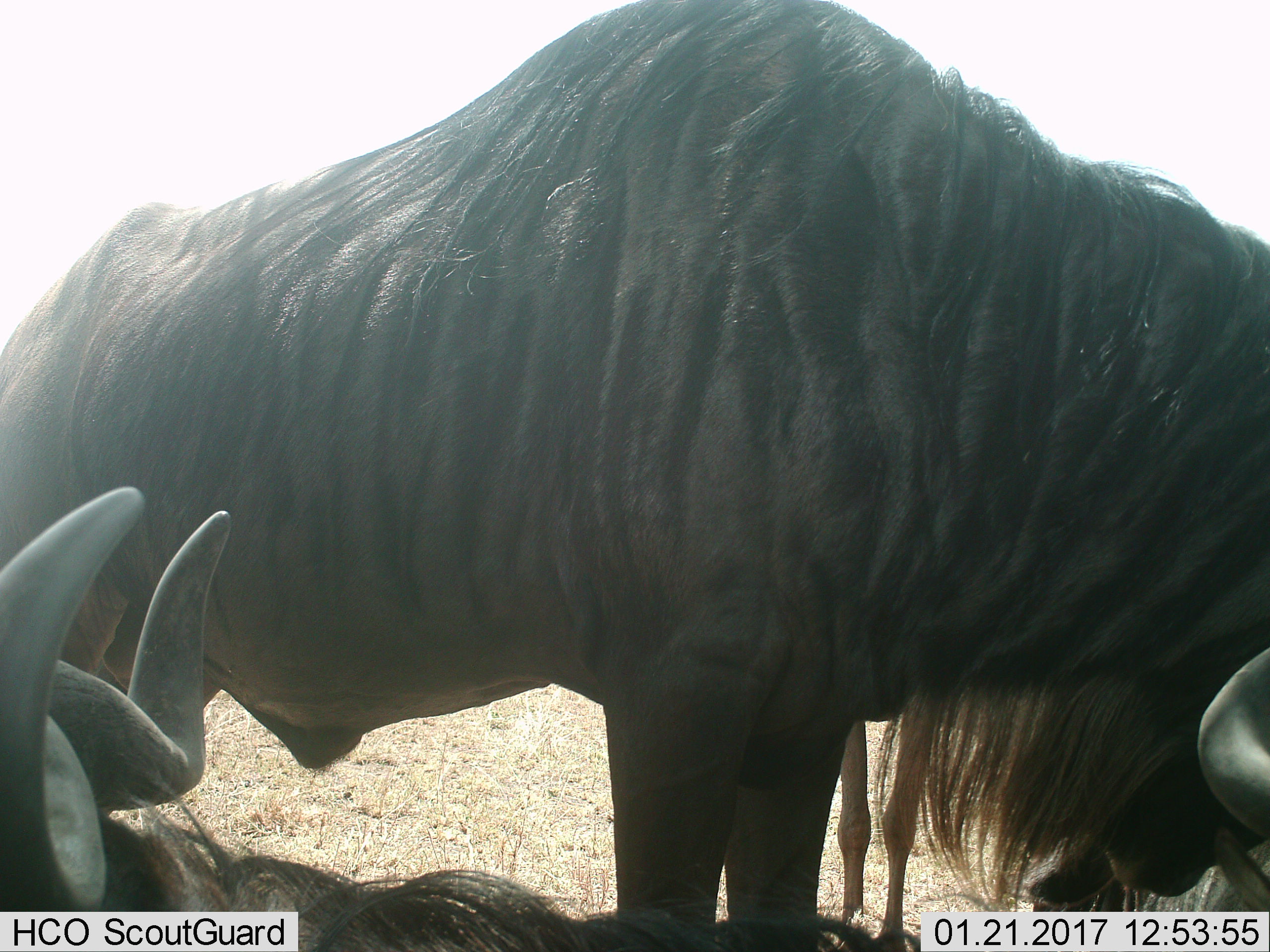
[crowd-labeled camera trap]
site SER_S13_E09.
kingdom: Animalia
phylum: Chordata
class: Mammalia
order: Artiodactyla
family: Bovidae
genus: Connochaetes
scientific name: Connochaetes taurinus taurinus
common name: blue wildebeest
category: wildebeestblue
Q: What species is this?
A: Wildebeestblue (blue wildebeest) (Connochaetes taurinus taurinus).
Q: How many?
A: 3.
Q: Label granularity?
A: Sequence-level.